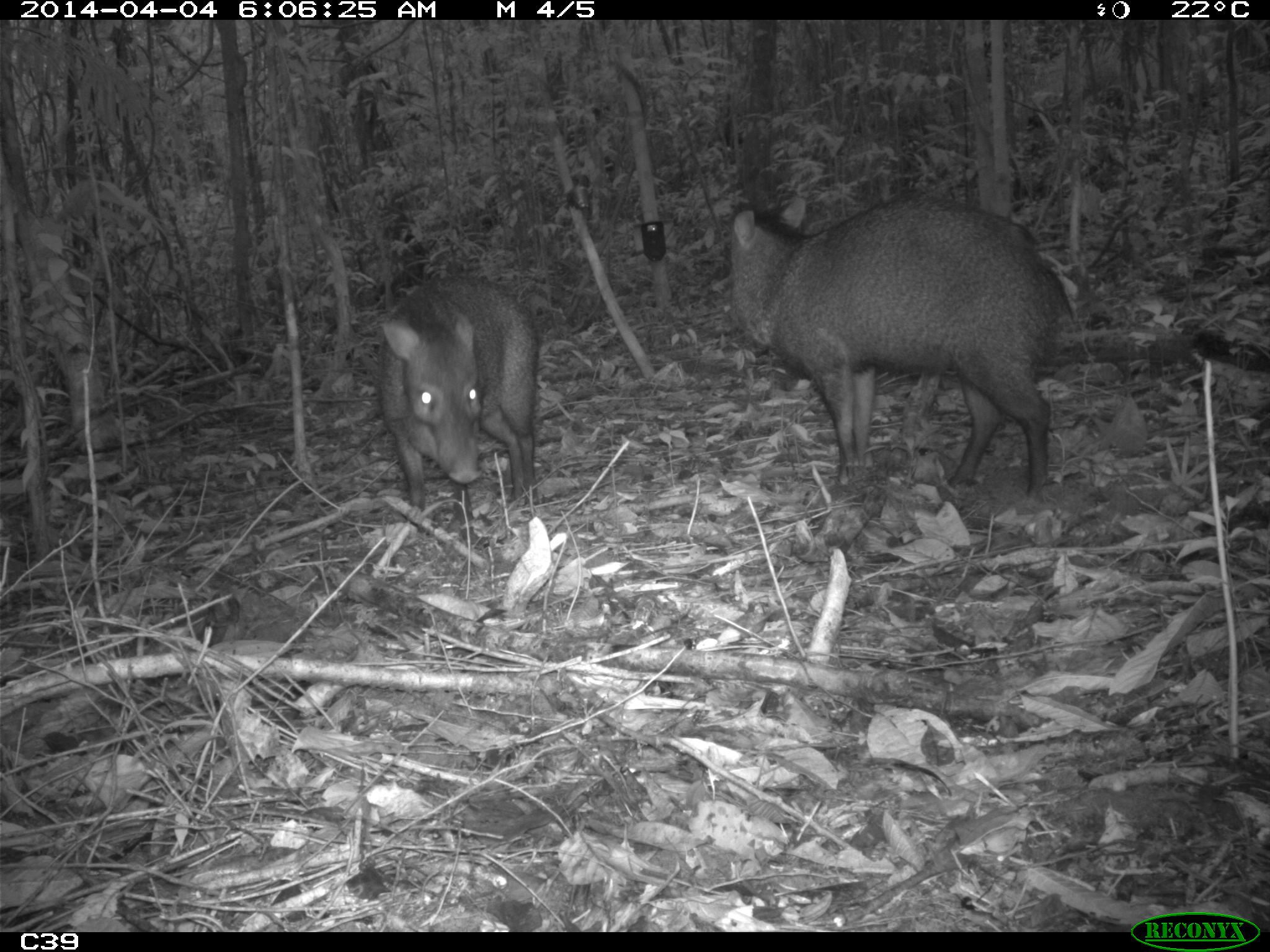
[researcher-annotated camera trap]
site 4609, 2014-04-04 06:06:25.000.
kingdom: Animalia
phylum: Chordata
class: Mammalia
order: Artiodactyla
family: Tayassuidae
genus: Pecari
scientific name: Pecari tajacu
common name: collared peccary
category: tayassu tajacu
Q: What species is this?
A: Tayassu tajacu (collared peccary) (Pecari tajacu).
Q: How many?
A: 2.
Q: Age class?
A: Adult.